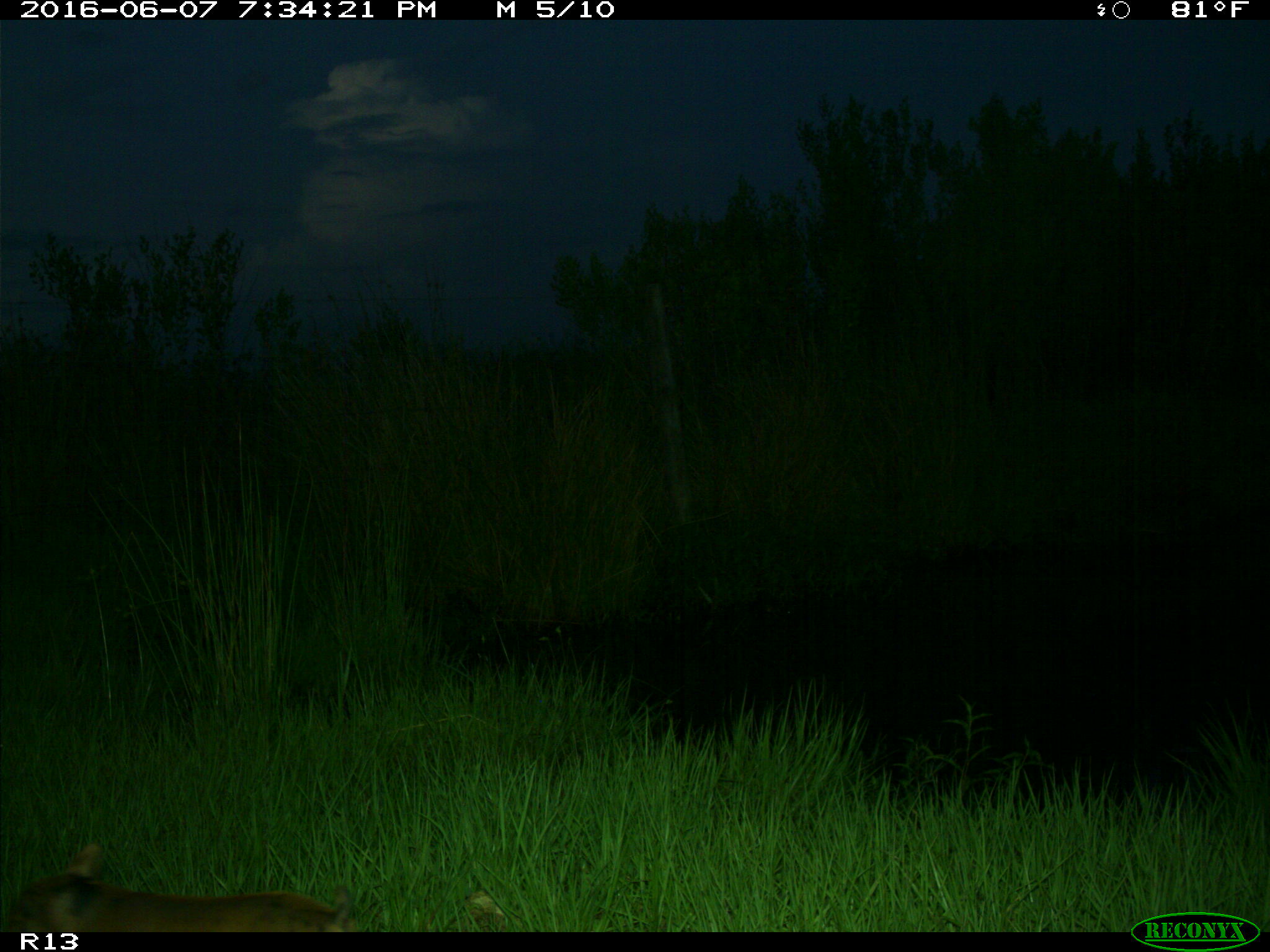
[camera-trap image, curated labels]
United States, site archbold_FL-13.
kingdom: Animalia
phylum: Chordata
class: Mammalia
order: Artiodactyla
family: Suidae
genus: Sus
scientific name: Sus scrofa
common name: wild boar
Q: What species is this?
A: Sus scrofa (wild boar).